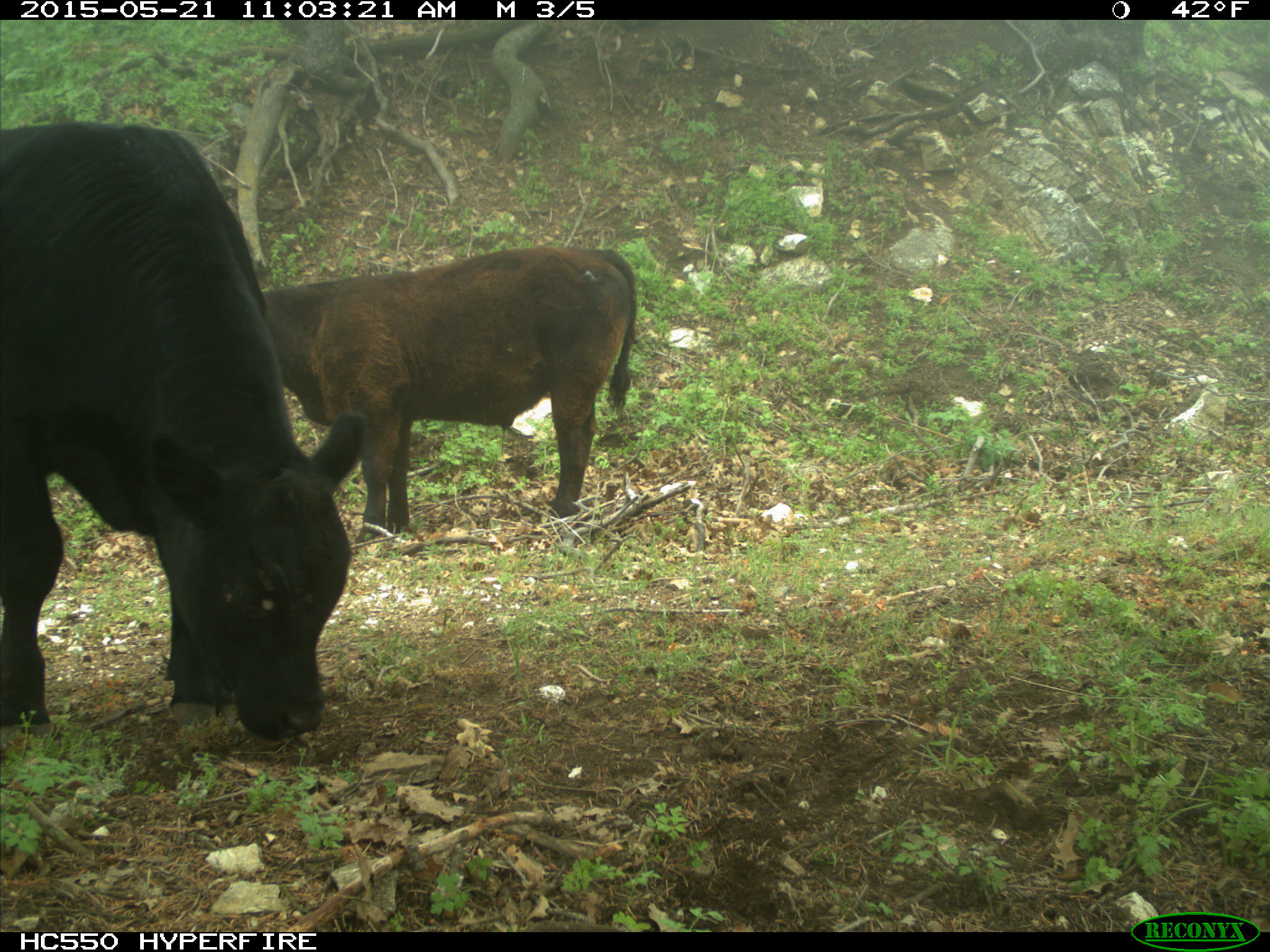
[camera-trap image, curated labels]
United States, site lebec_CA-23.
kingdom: Animalia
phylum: Chordata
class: Mammalia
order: Artiodactyla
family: Bovidae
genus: Bos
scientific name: Bos taurus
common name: domestic cow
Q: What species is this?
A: Bos taurus (domestic cow).